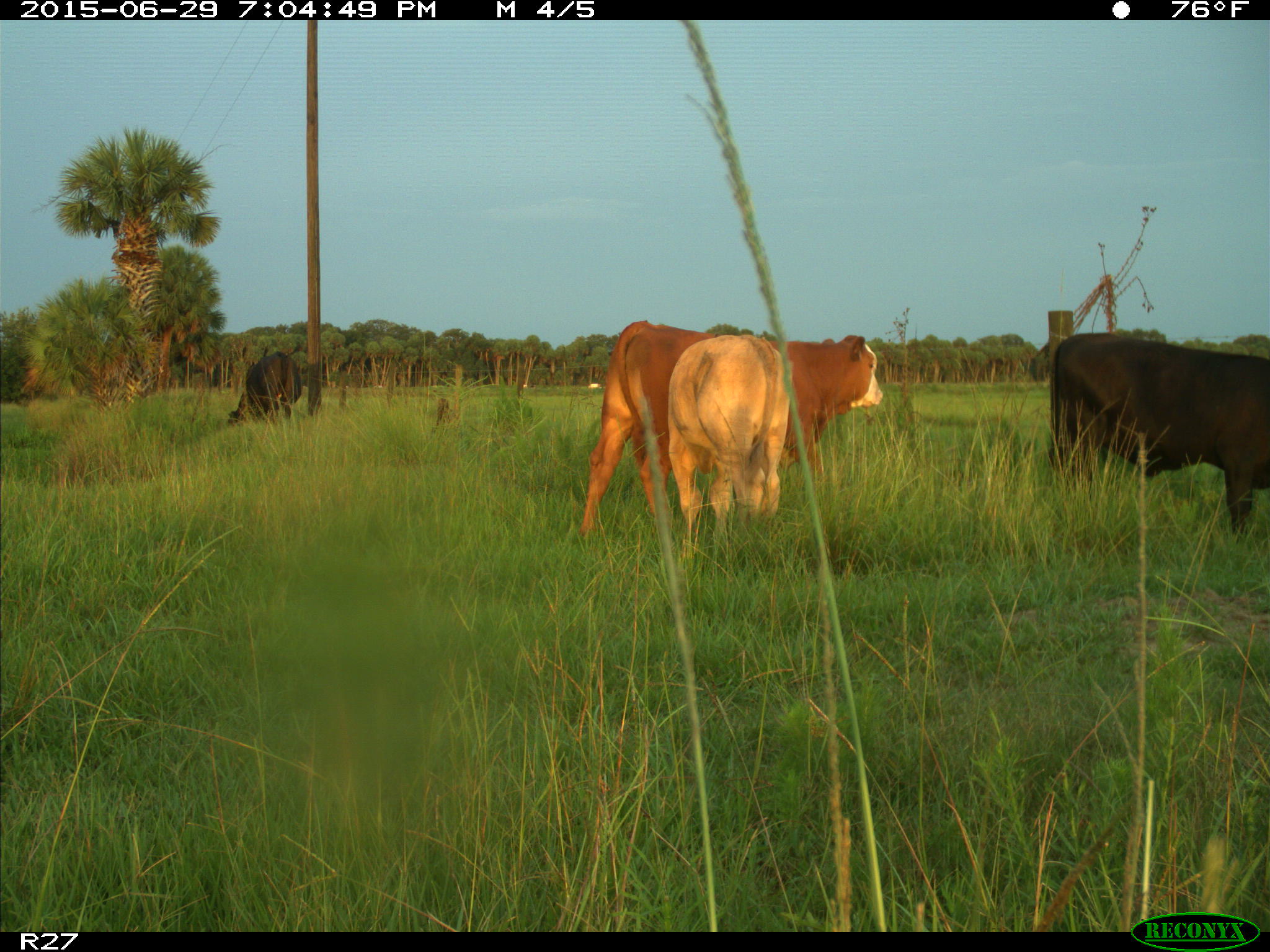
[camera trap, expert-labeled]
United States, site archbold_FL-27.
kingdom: Animalia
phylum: Chordata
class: Mammalia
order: Artiodactyla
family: Bovidae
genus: Bos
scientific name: Bos taurus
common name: domestic cow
Bos taurus (domestic cow).